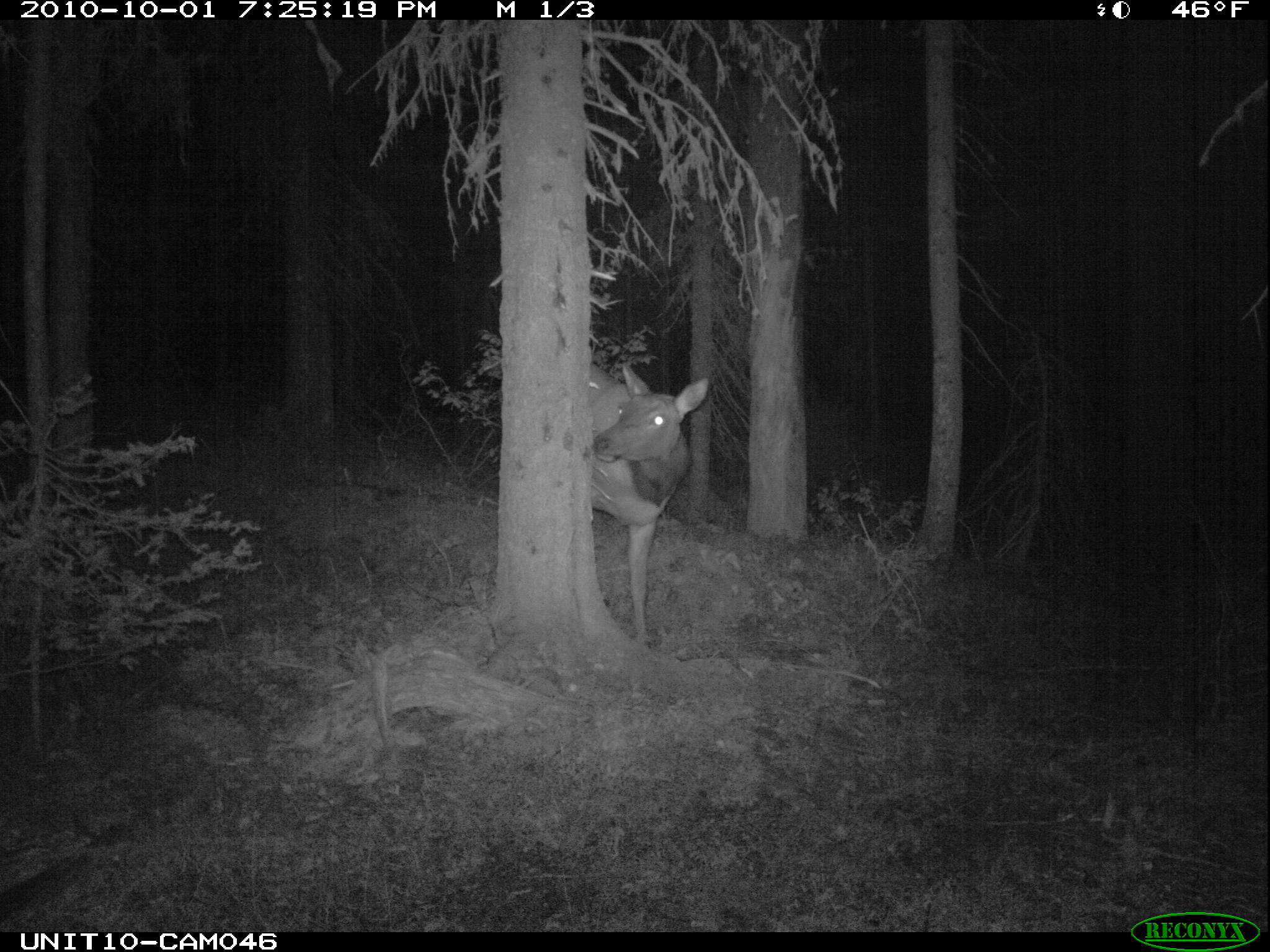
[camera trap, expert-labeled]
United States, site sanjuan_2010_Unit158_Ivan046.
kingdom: Animalia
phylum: Chordata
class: Mammalia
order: Artiodactyla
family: Cervidae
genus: Cervus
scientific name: Cervus elaphus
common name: red deer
Cervus elaphus (red deer).